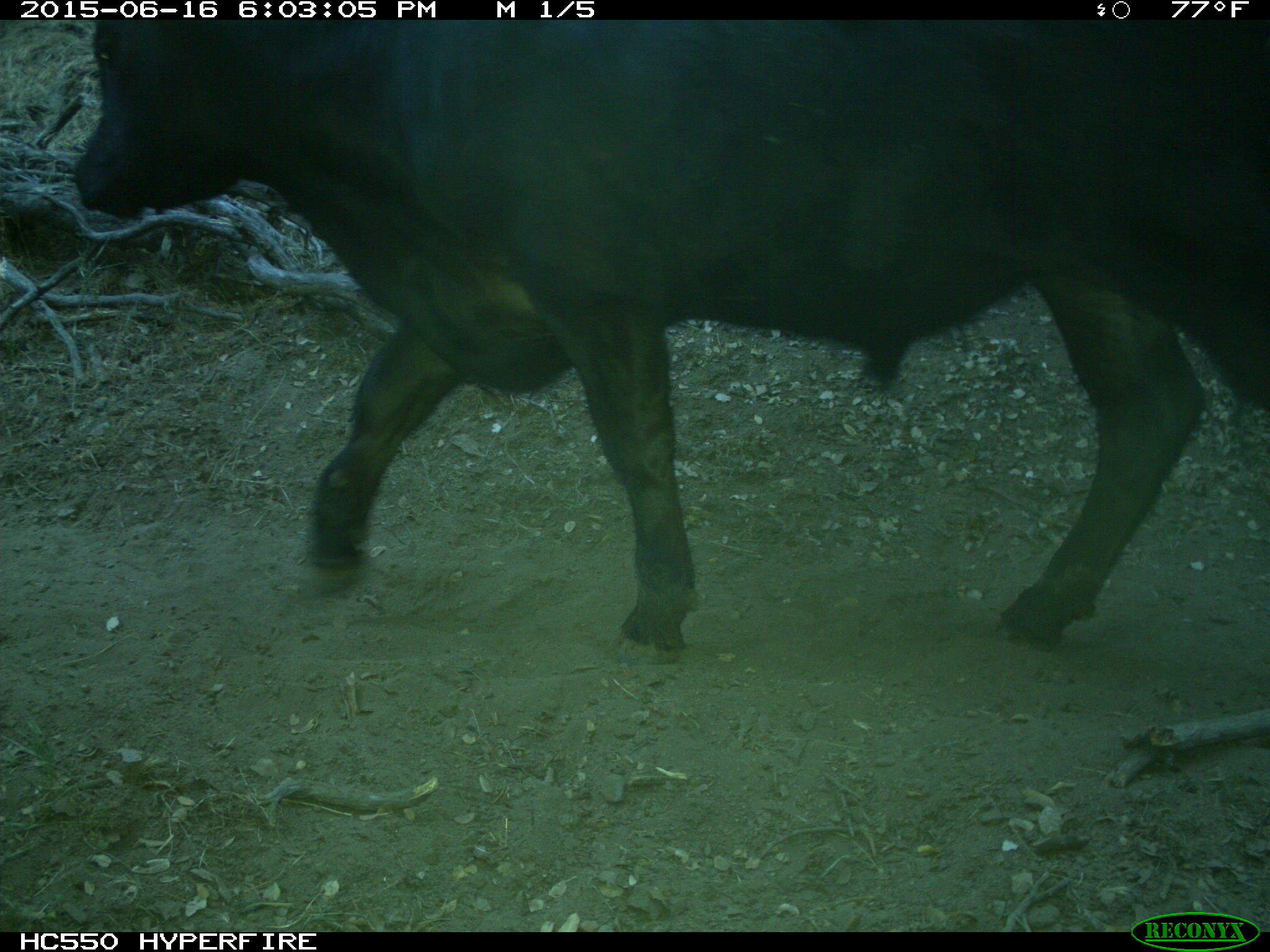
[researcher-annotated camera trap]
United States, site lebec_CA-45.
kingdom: Animalia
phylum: Chordata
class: Mammalia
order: Artiodactyla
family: Bovidae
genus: Bos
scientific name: Bos taurus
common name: domestic cow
Bos taurus (domestic cow).